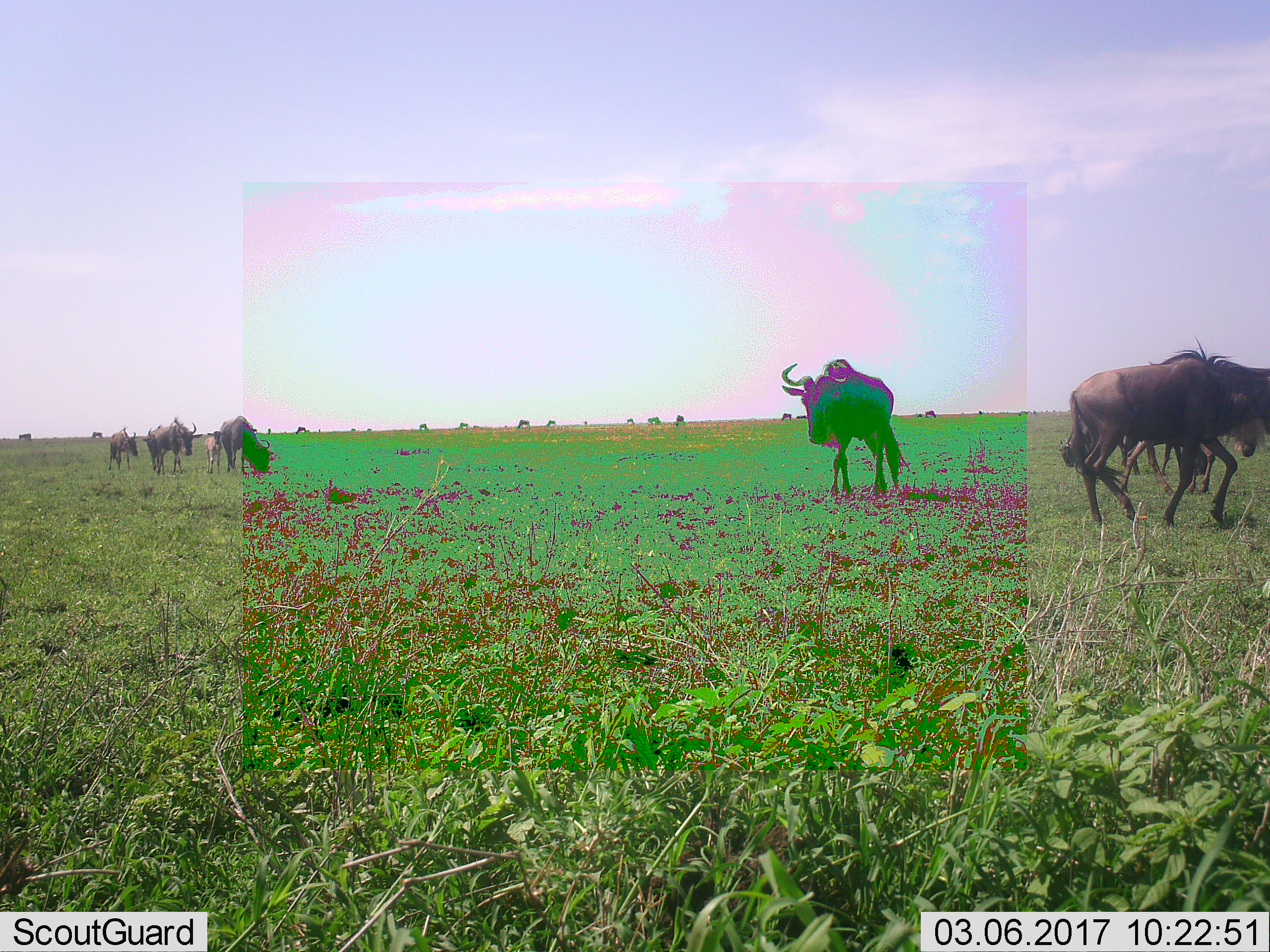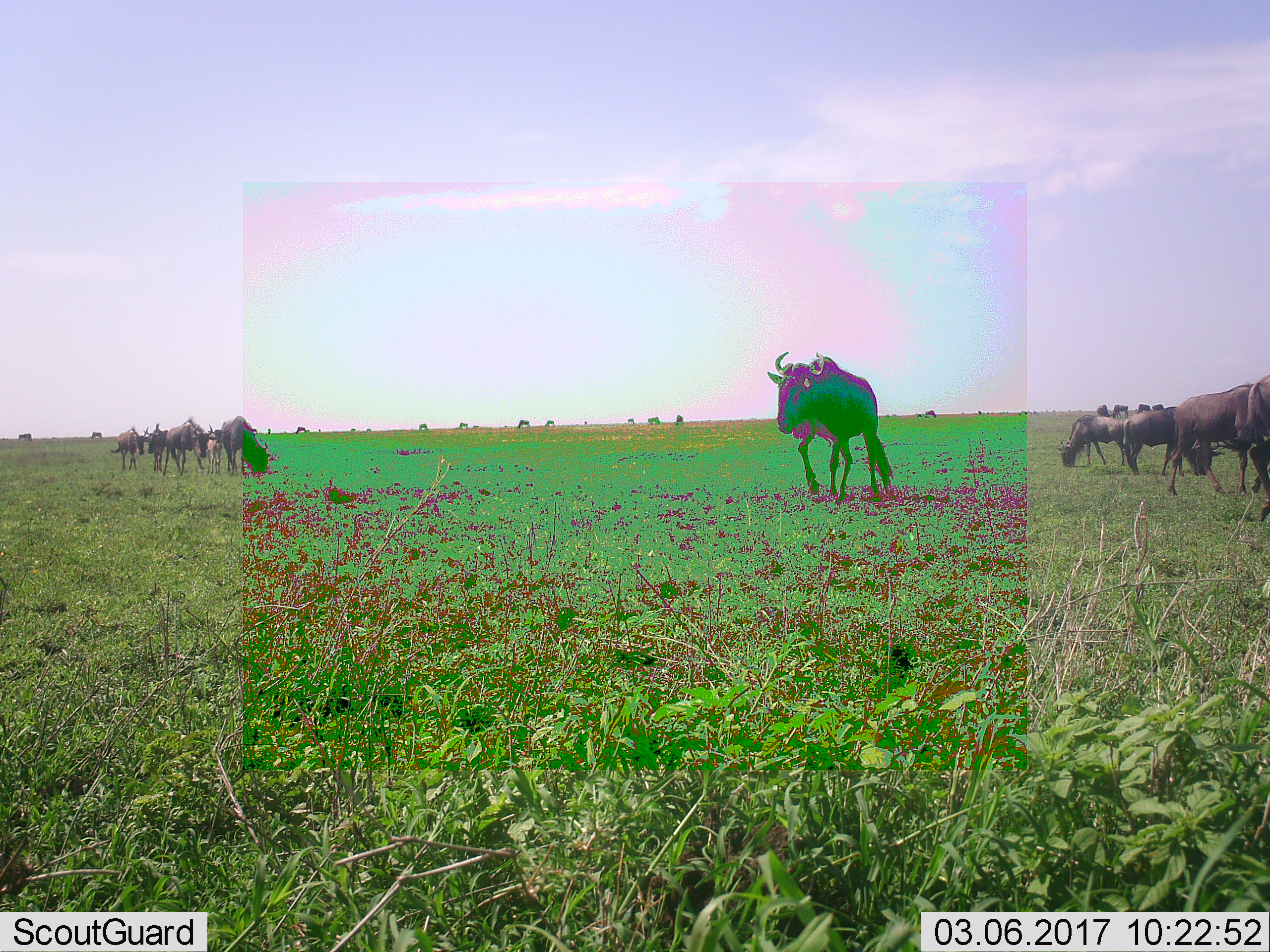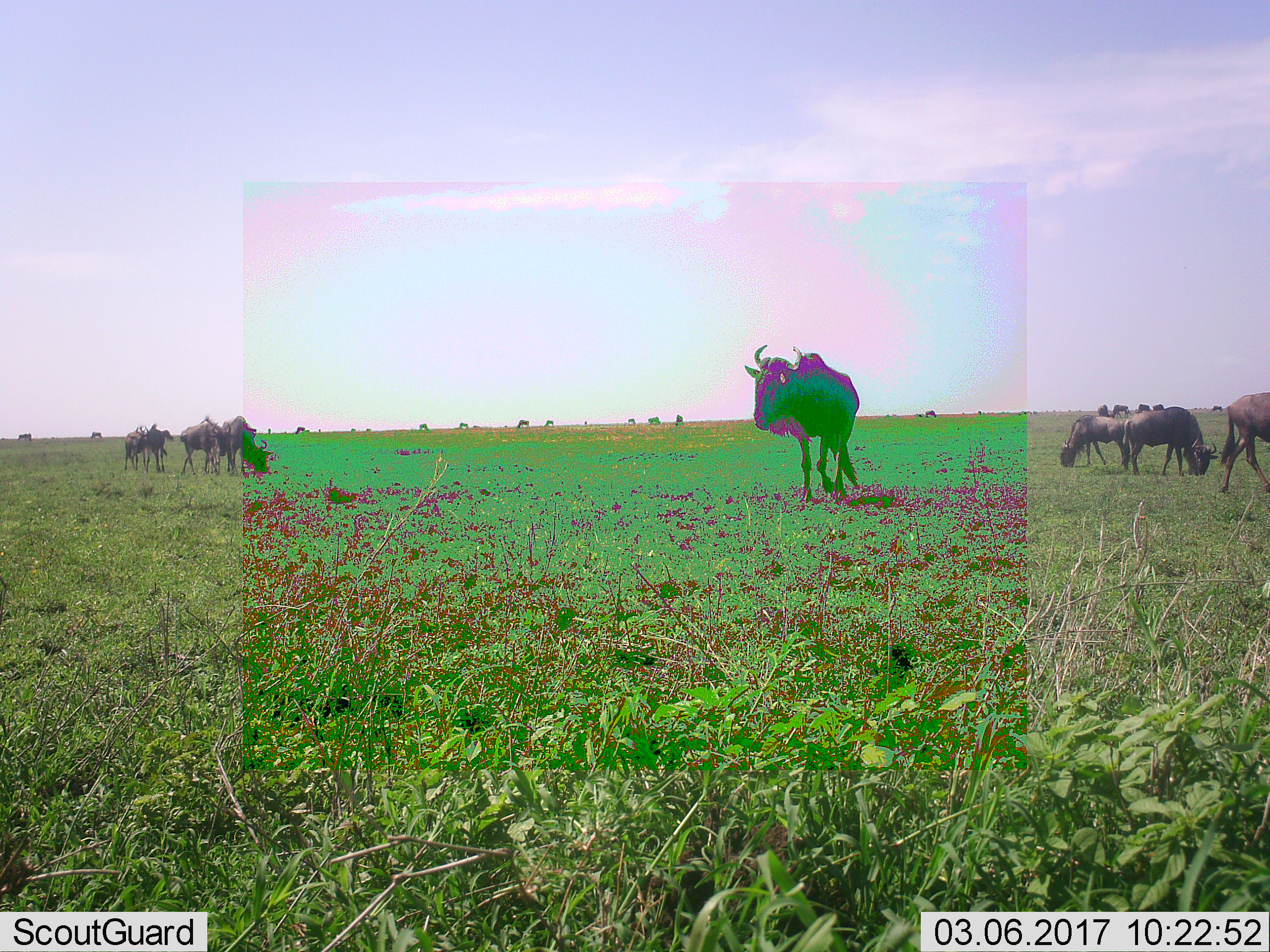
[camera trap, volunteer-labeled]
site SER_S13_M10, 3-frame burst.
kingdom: Animalia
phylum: Chordata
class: Mammalia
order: Artiodactyla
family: Bovidae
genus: Connochaetes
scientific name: Connochaetes taurinus taurinus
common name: blue wildebeest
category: wildebeestblue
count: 8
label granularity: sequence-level